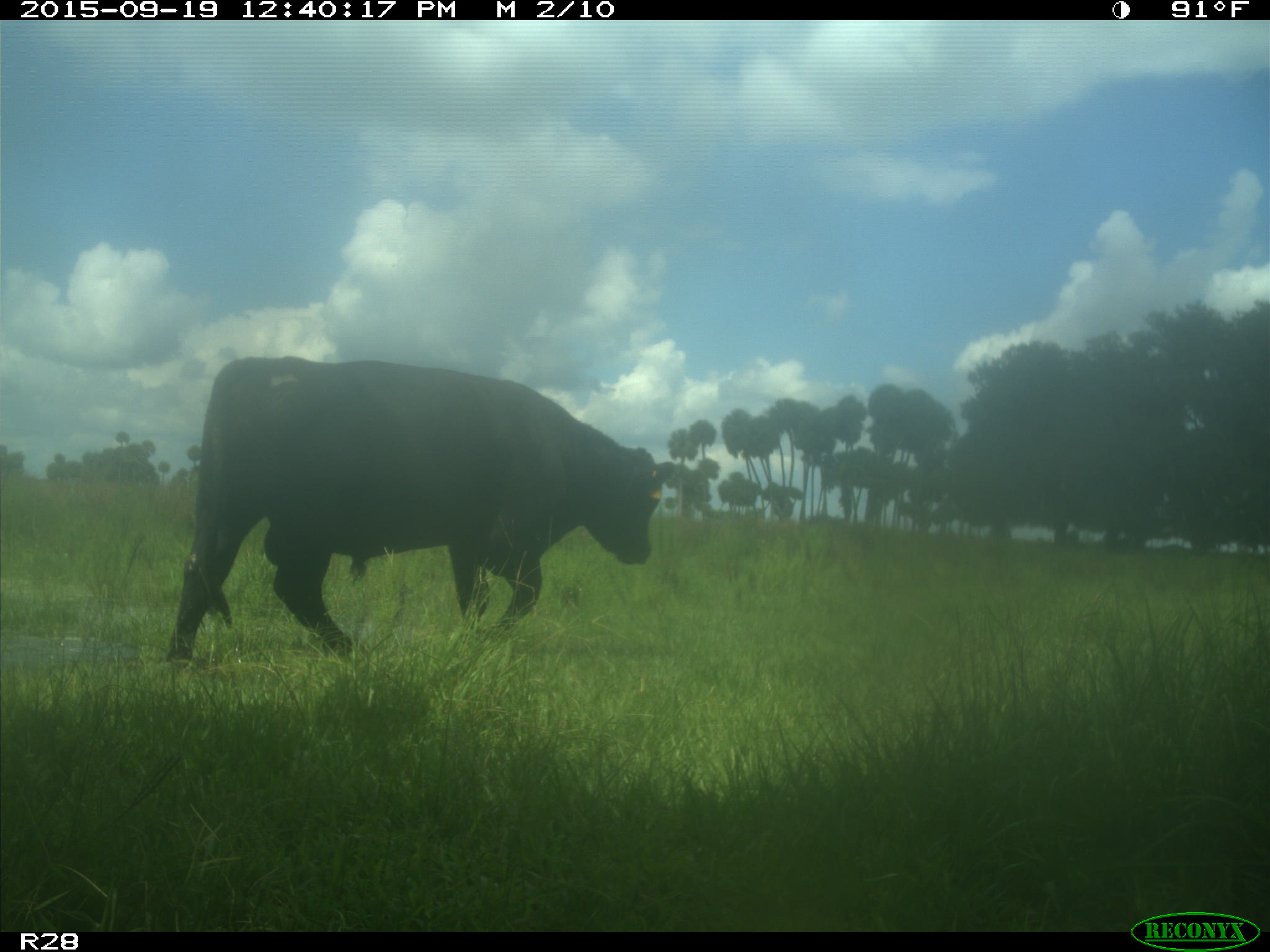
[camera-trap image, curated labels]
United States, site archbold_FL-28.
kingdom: Animalia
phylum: Chordata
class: Mammalia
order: Artiodactyla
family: Bovidae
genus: Bos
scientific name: Bos taurus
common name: domestic cow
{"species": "Bos taurus (domestic cow)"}